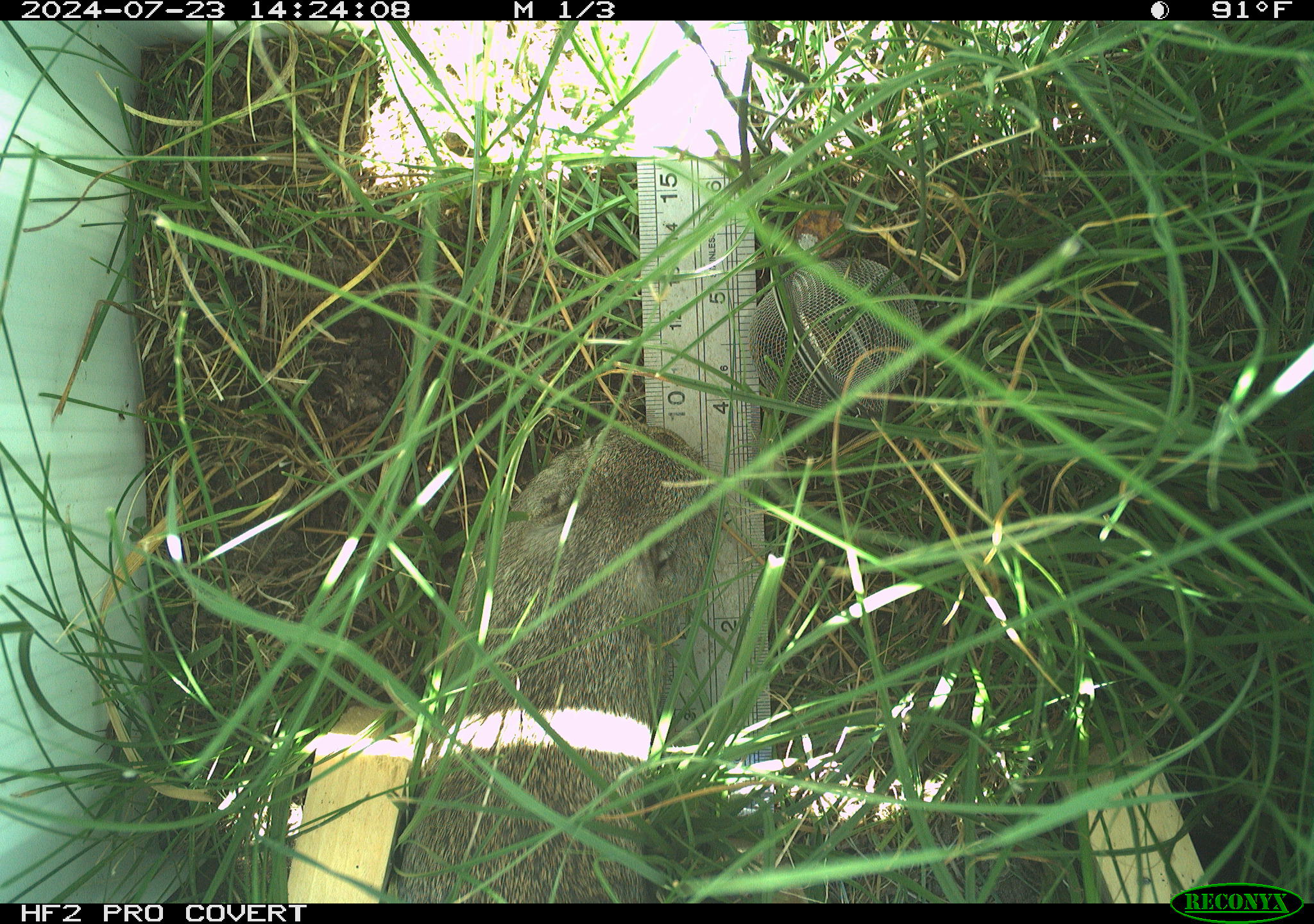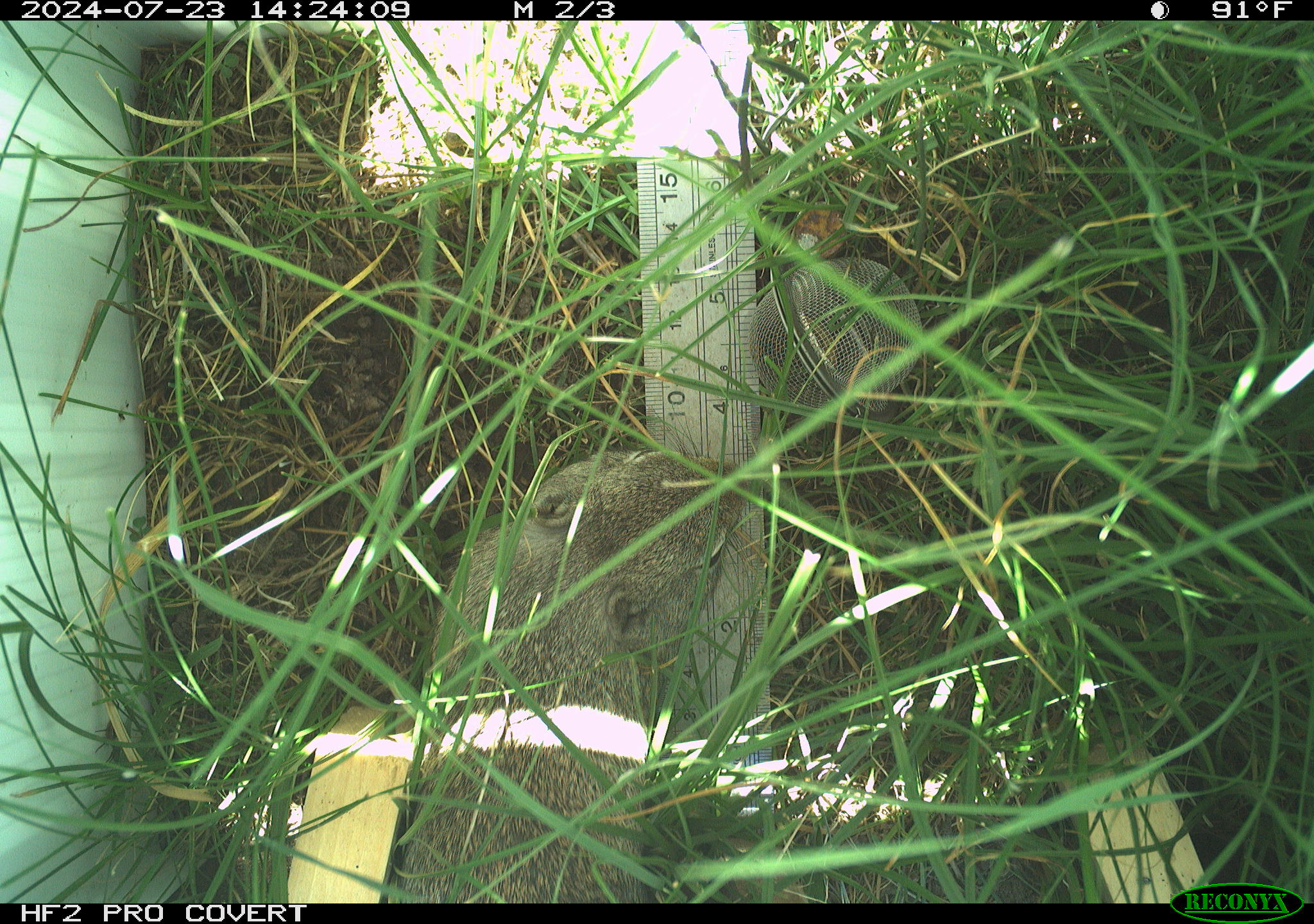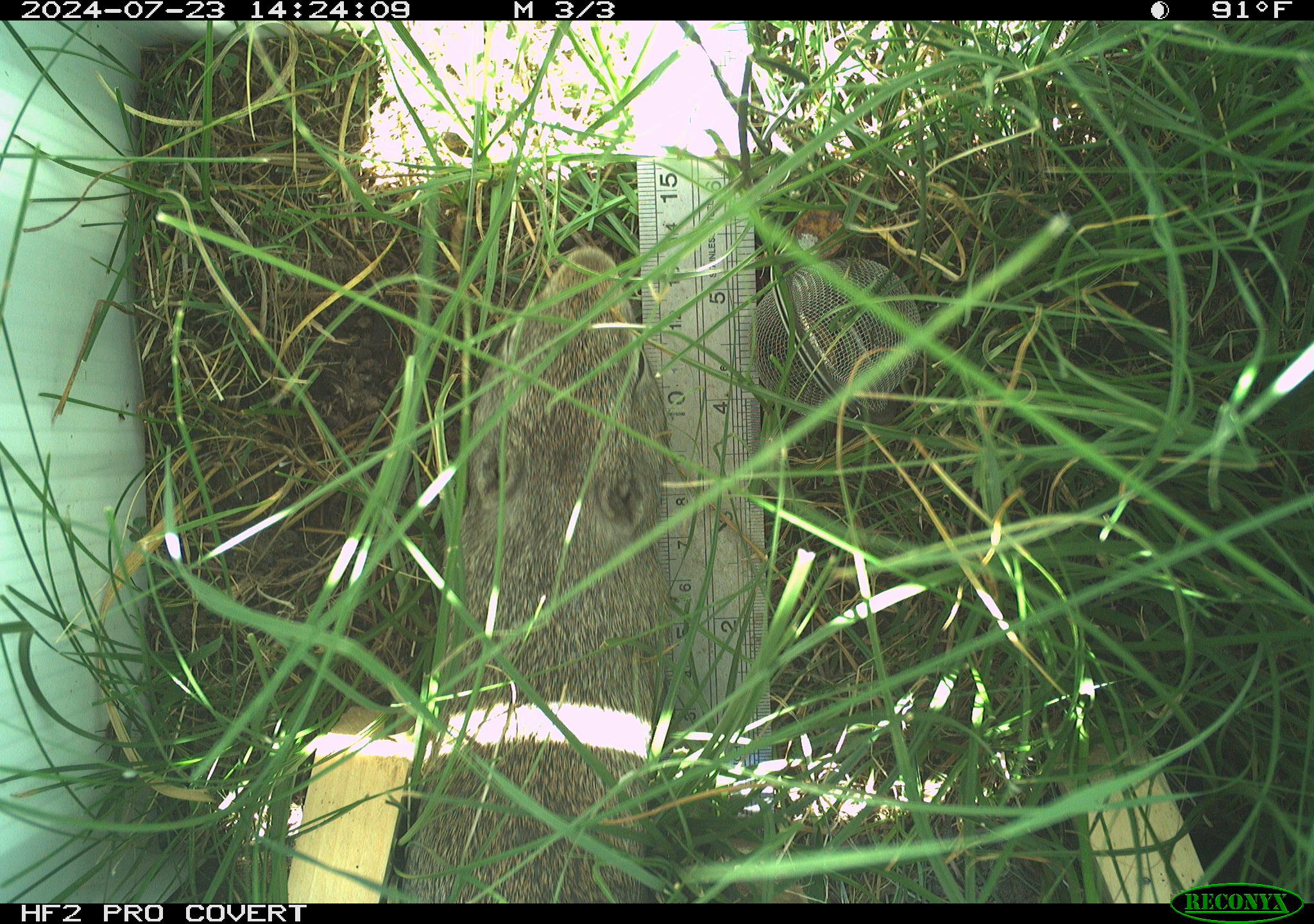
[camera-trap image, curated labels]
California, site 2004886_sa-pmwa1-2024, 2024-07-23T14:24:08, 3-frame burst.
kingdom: Animalia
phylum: Chordata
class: Mammalia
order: Rodentia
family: Sciuridae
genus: Urocitellus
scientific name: Urocitellus beldingi beldingi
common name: belding's ground squirrel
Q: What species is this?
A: Belding's ground squirrel (Urocitellus beldingi beldingi).